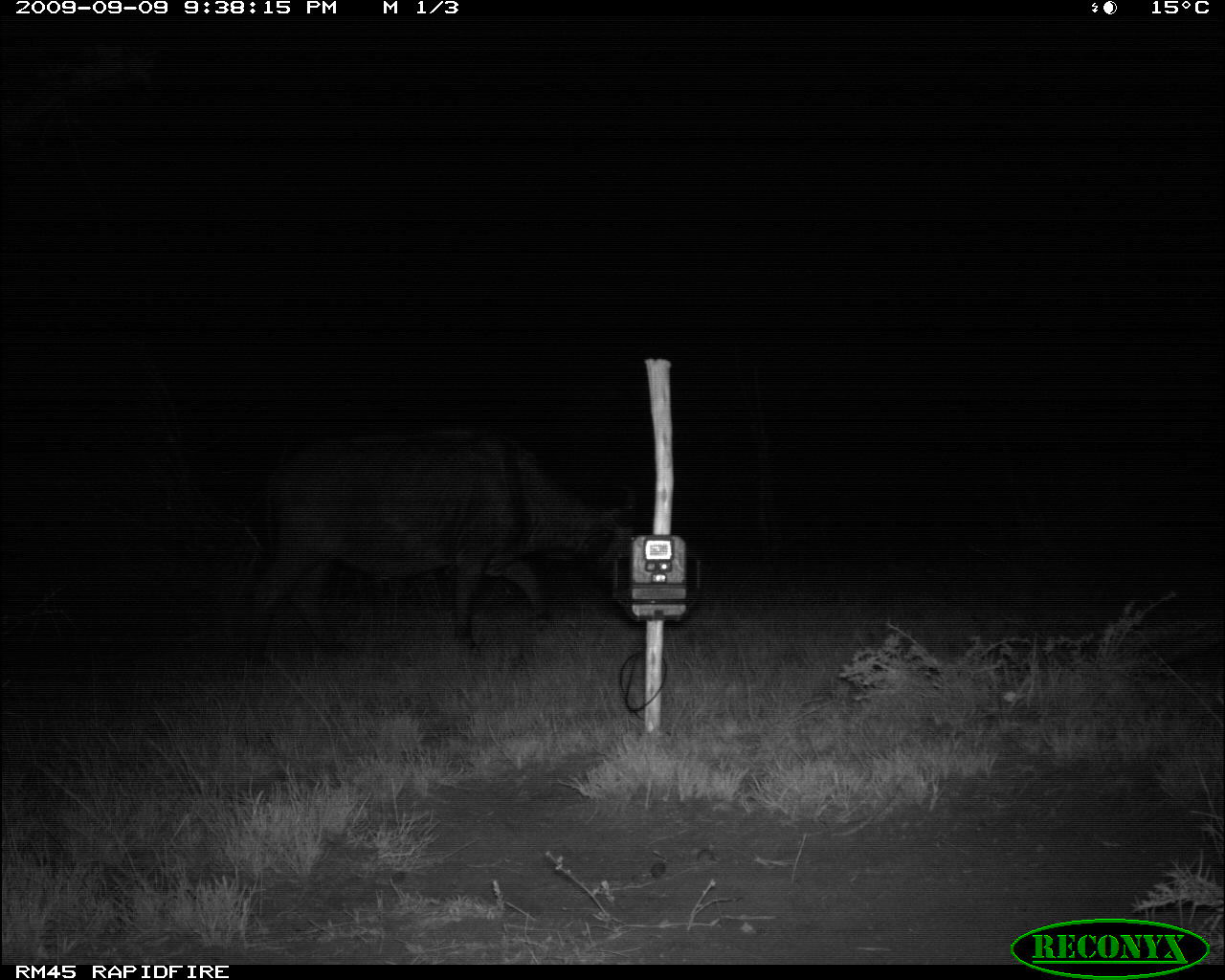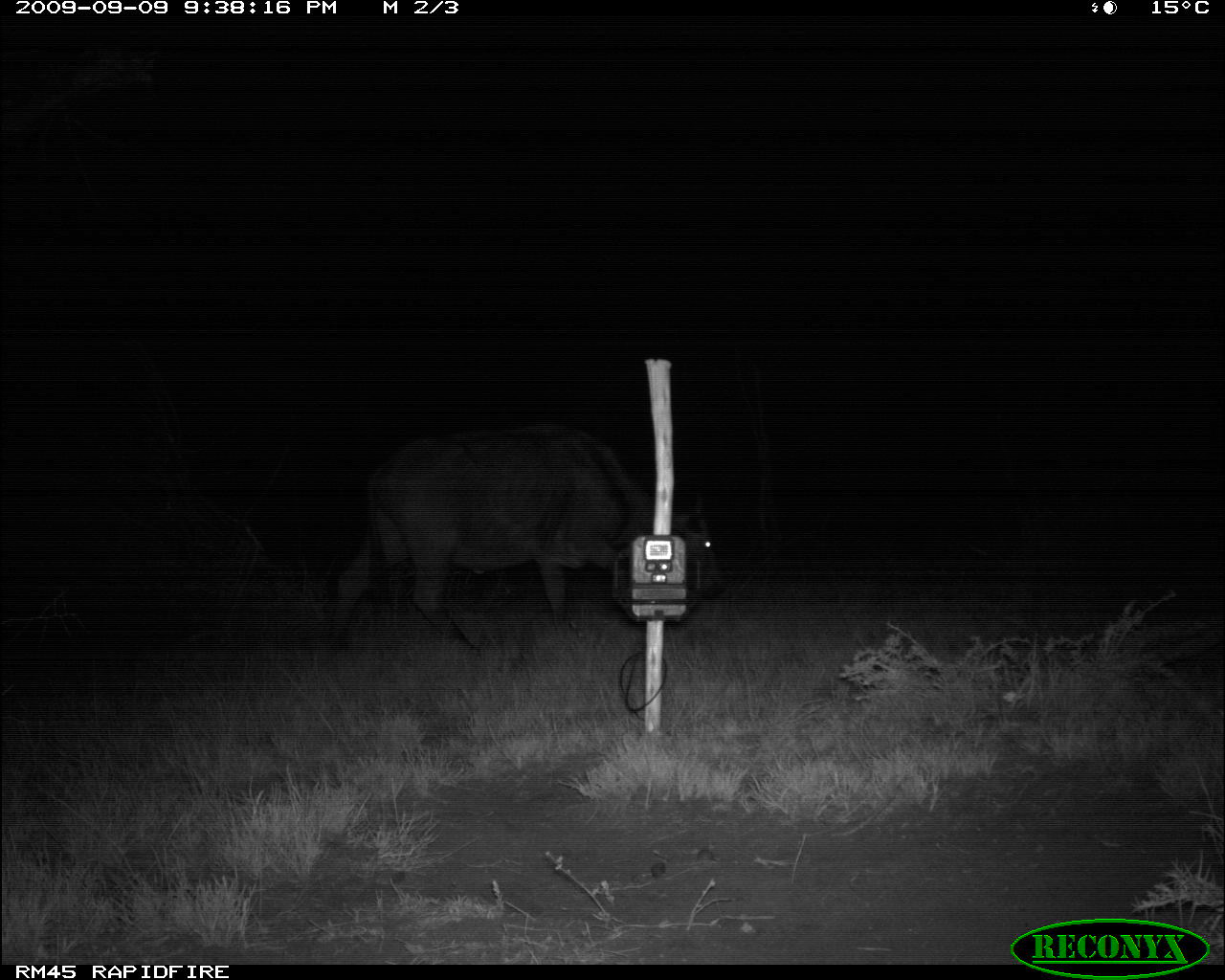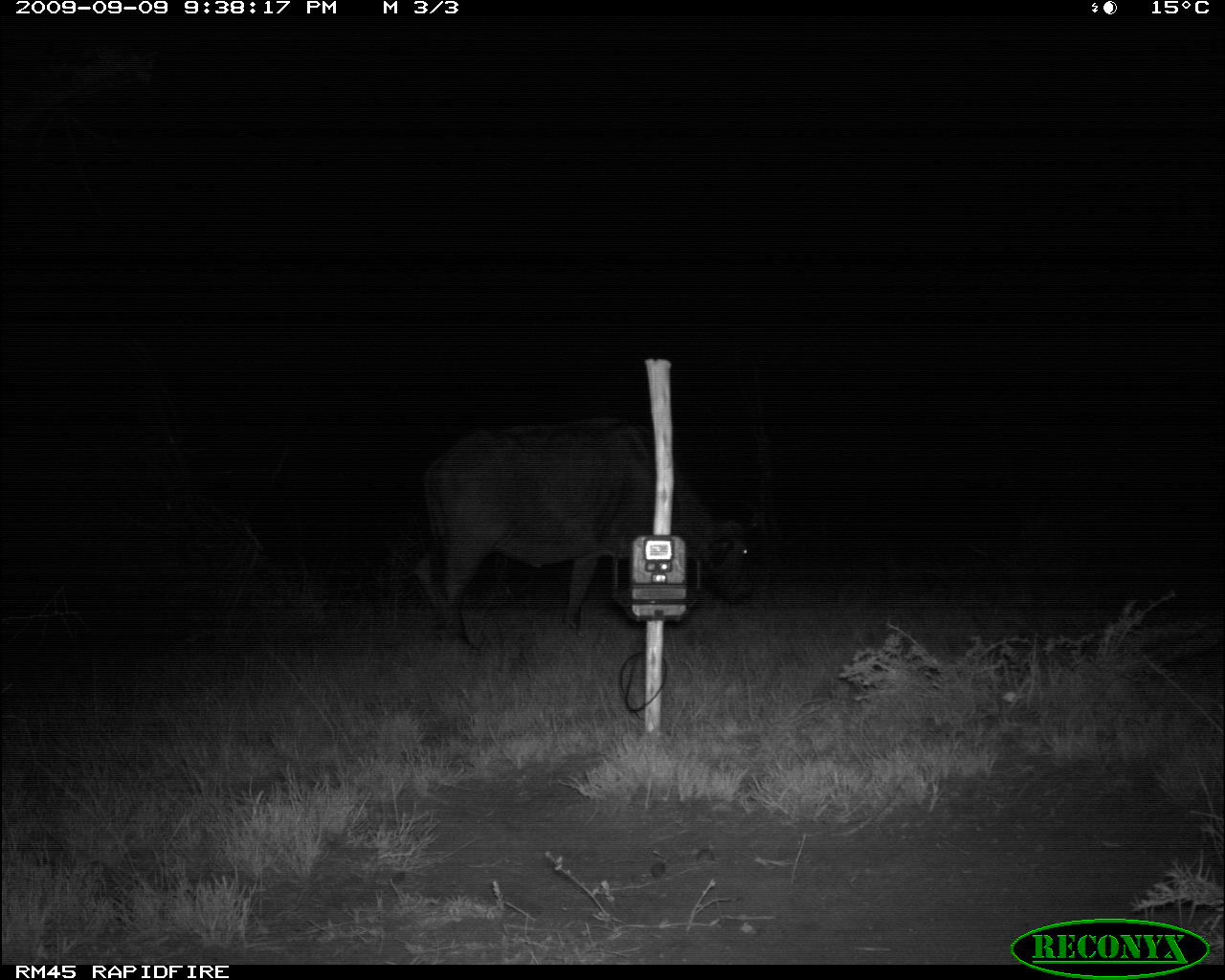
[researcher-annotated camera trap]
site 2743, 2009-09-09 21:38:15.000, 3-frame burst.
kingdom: Animalia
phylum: Chordata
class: Mammalia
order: Artiodactyla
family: Bovidae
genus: Syncerus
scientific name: Syncerus caffer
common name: african buffalo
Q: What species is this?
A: Syncerus caffer (african buffalo).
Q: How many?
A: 1.